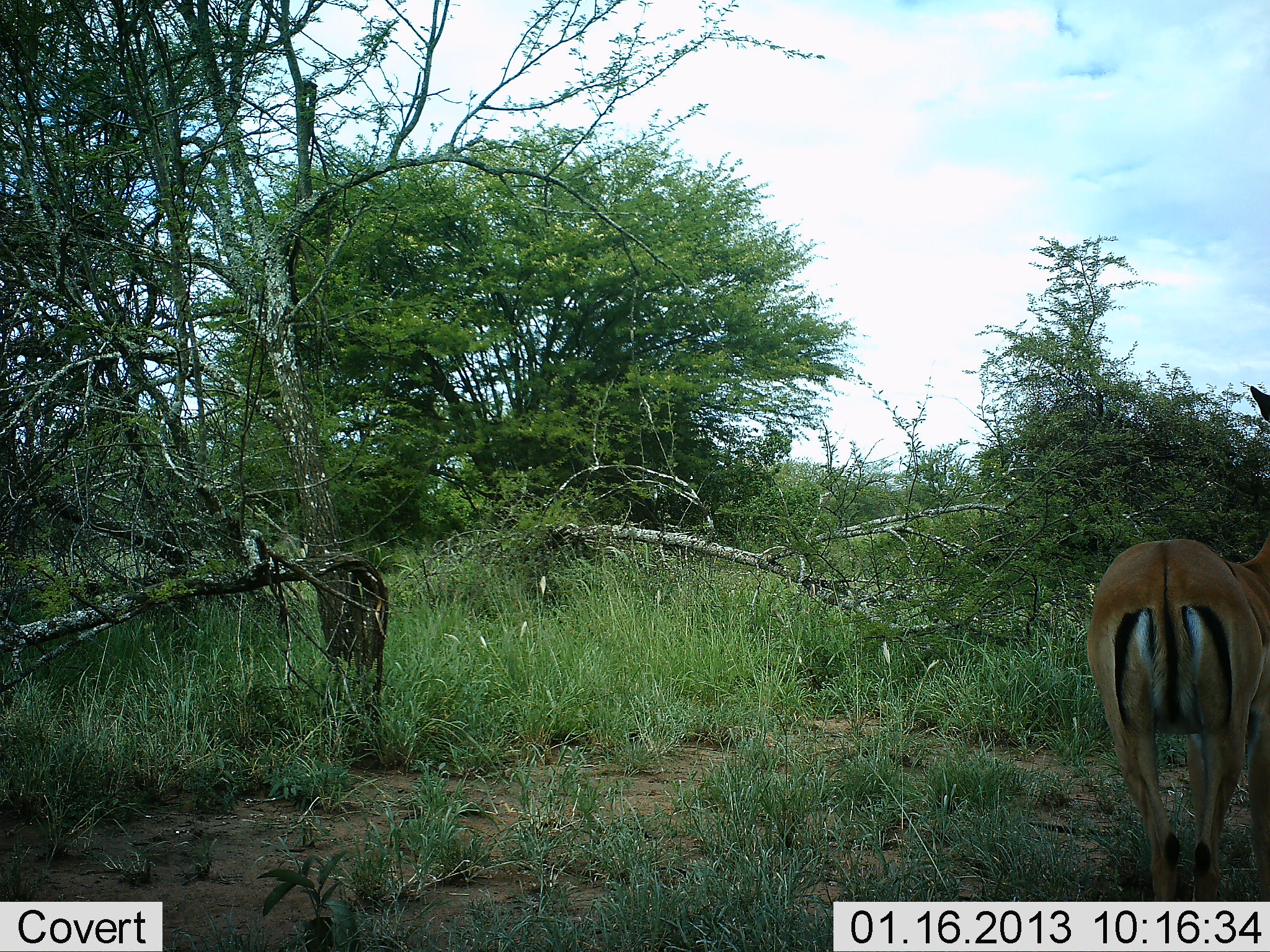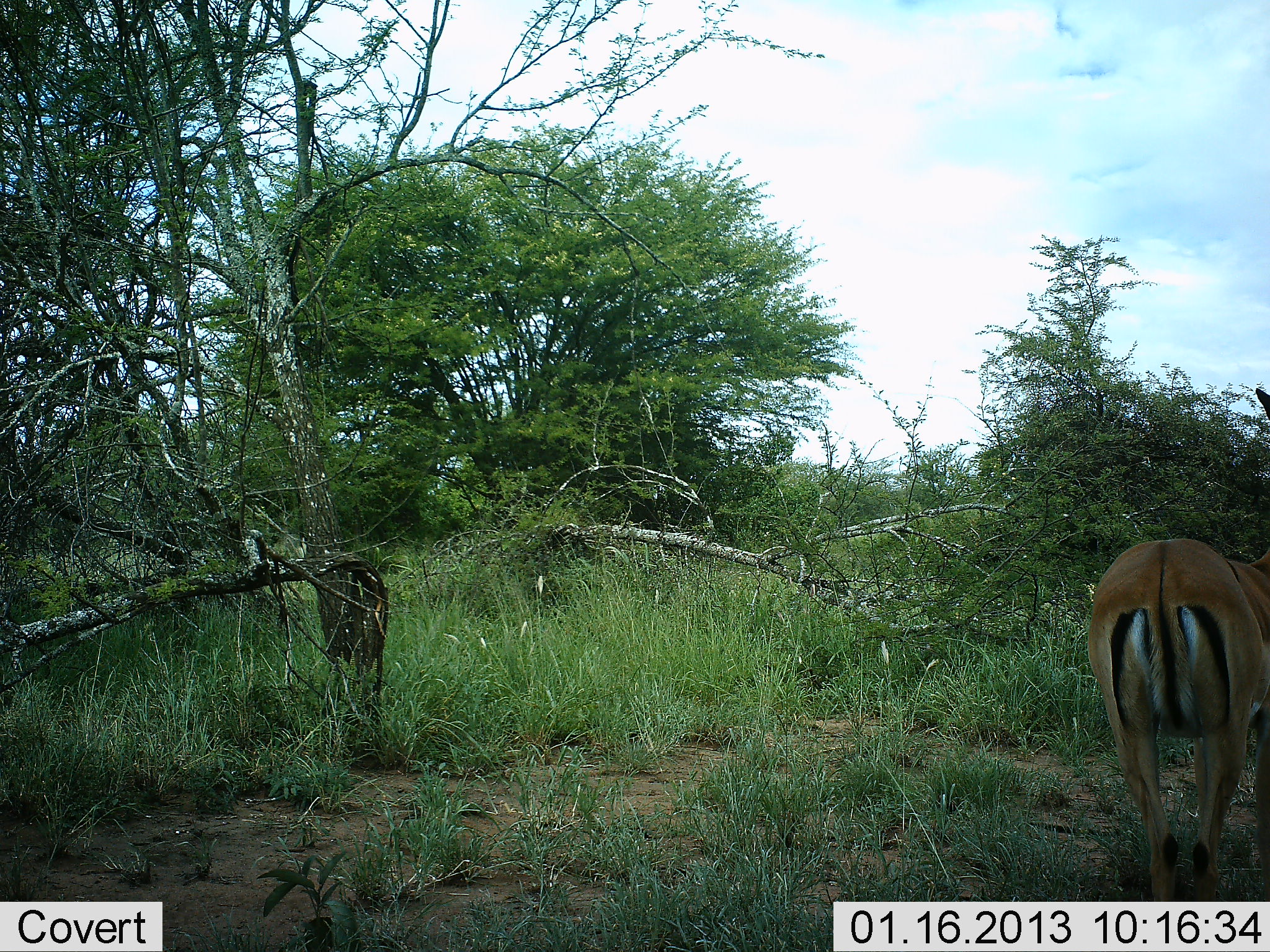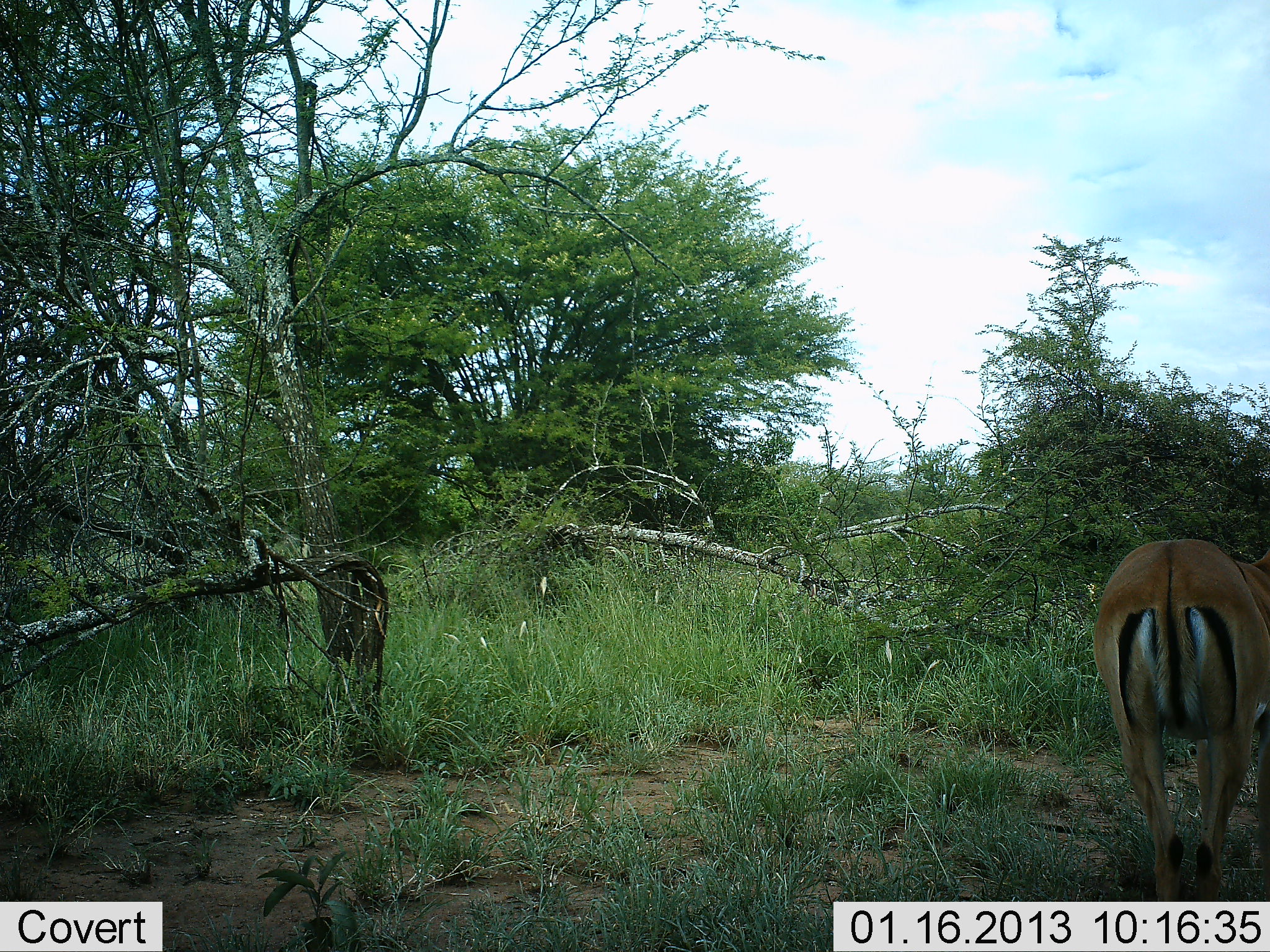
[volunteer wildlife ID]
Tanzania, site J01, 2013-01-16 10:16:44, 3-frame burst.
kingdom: Animalia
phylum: Chordata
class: Mammalia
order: Artiodactyla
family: Bovidae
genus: Aepyceros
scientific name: Aepyceros melampus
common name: impala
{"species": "impala (Aepyceros melampus)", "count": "1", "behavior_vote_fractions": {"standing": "82%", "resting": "0%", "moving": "0%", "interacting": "0%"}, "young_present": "0%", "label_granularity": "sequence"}